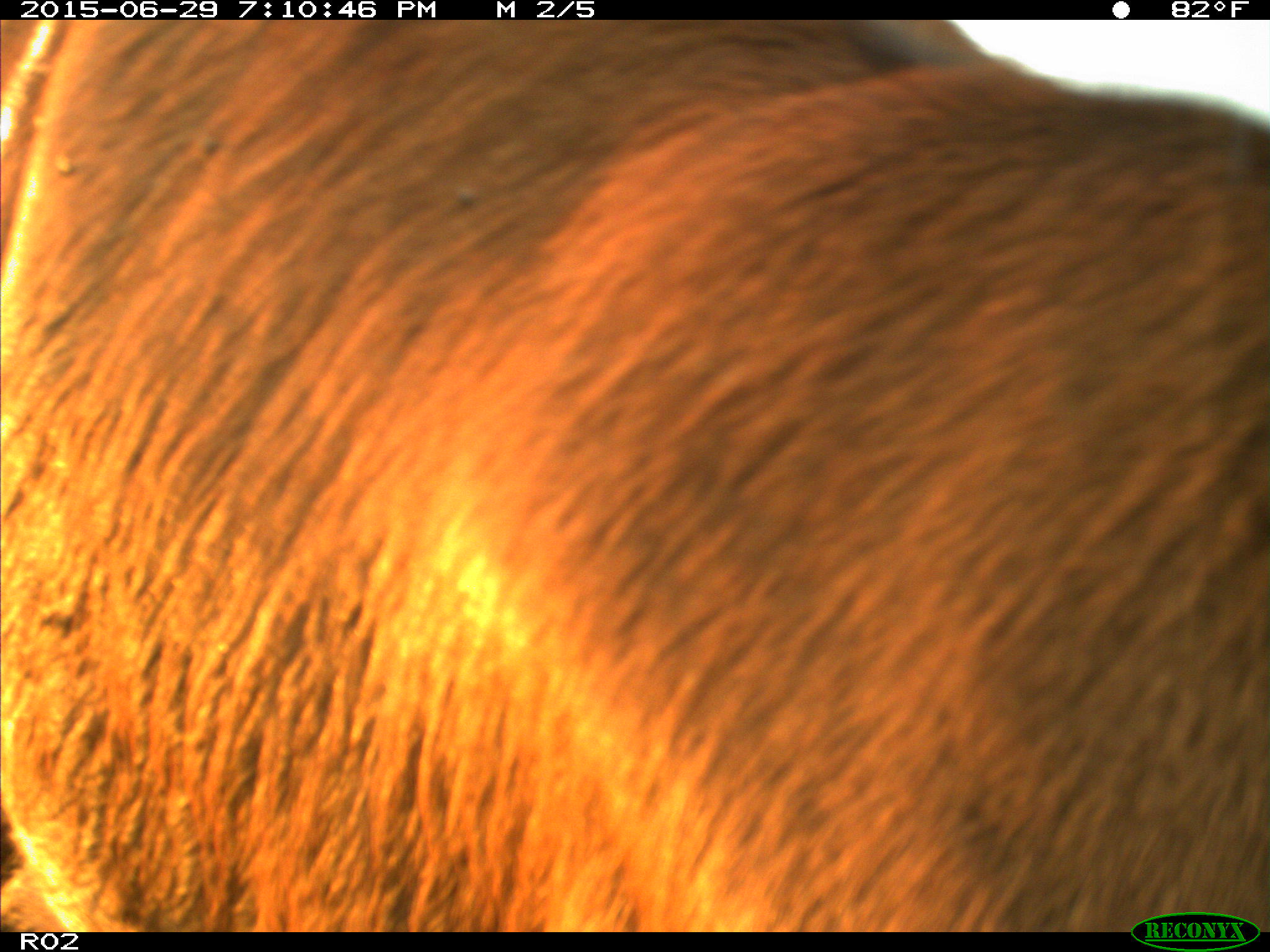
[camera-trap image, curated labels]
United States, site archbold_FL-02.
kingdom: Animalia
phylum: Chordata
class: Mammalia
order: Artiodactyla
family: Bovidae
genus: Bos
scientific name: Bos taurus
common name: domestic cow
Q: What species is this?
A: Bos taurus (domestic cow).